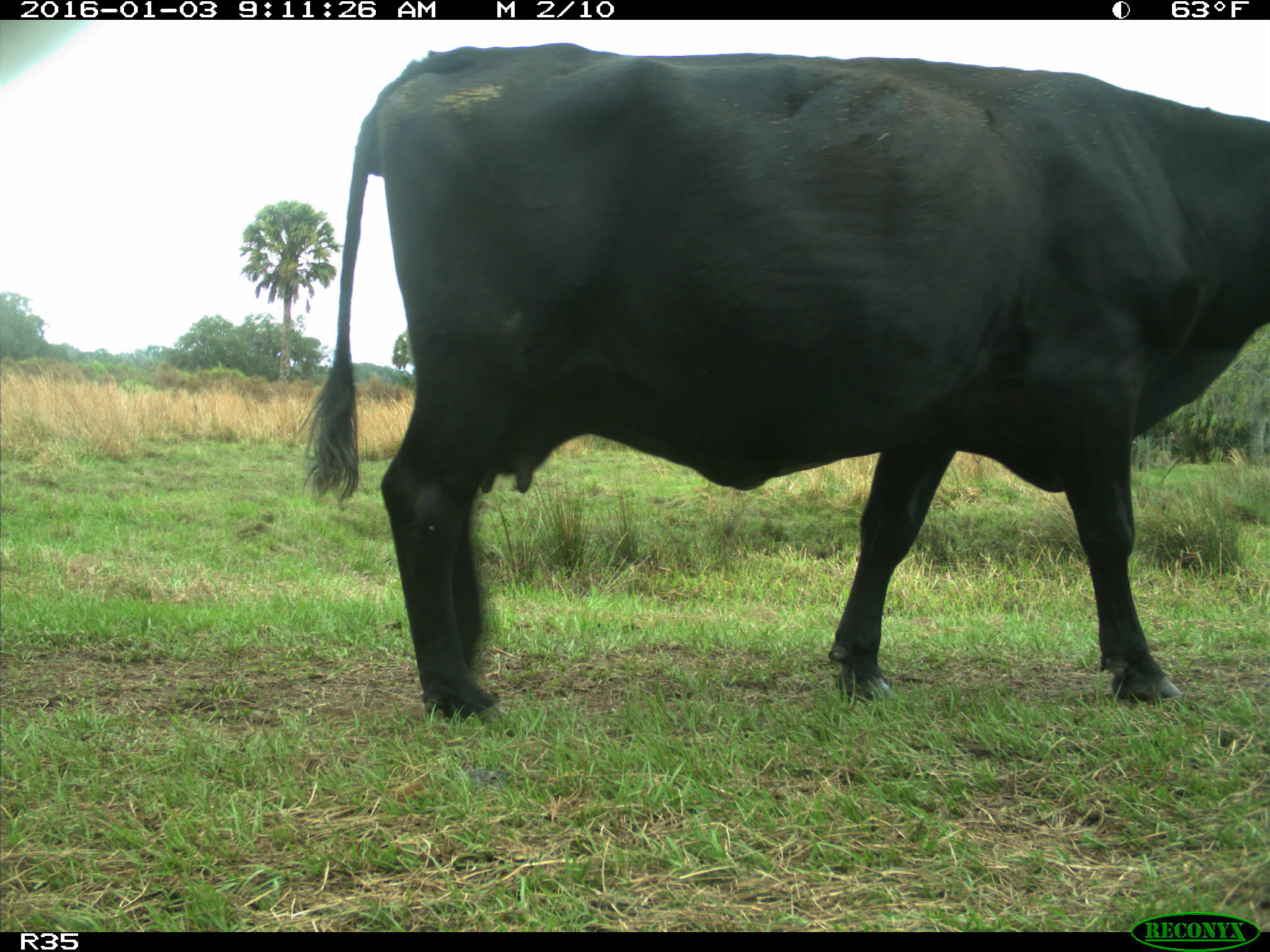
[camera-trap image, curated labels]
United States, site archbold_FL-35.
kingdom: Animalia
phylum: Chordata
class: Mammalia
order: Artiodactyla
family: Bovidae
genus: Bos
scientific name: Bos taurus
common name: domestic cow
Bos taurus (domestic cow).